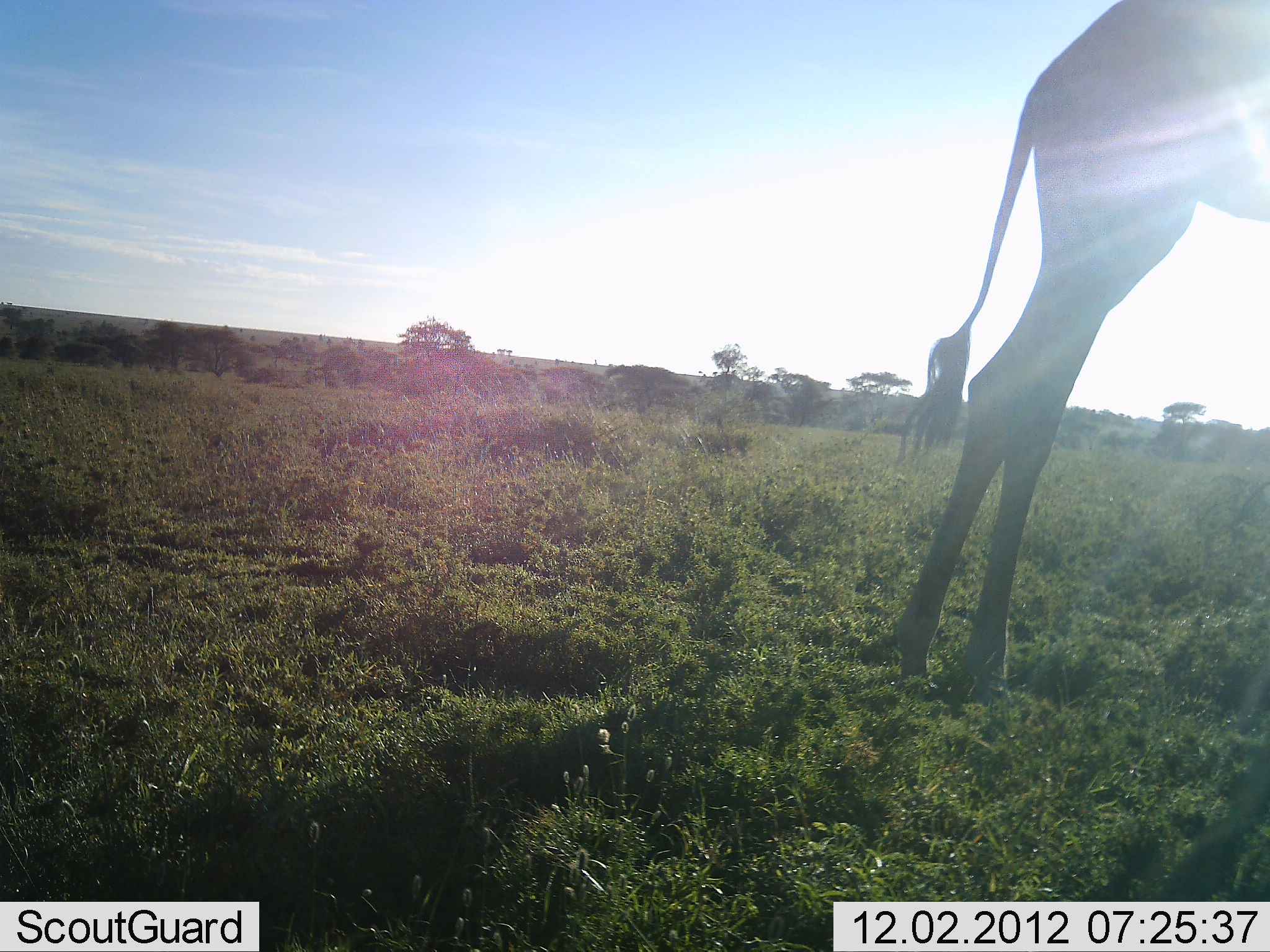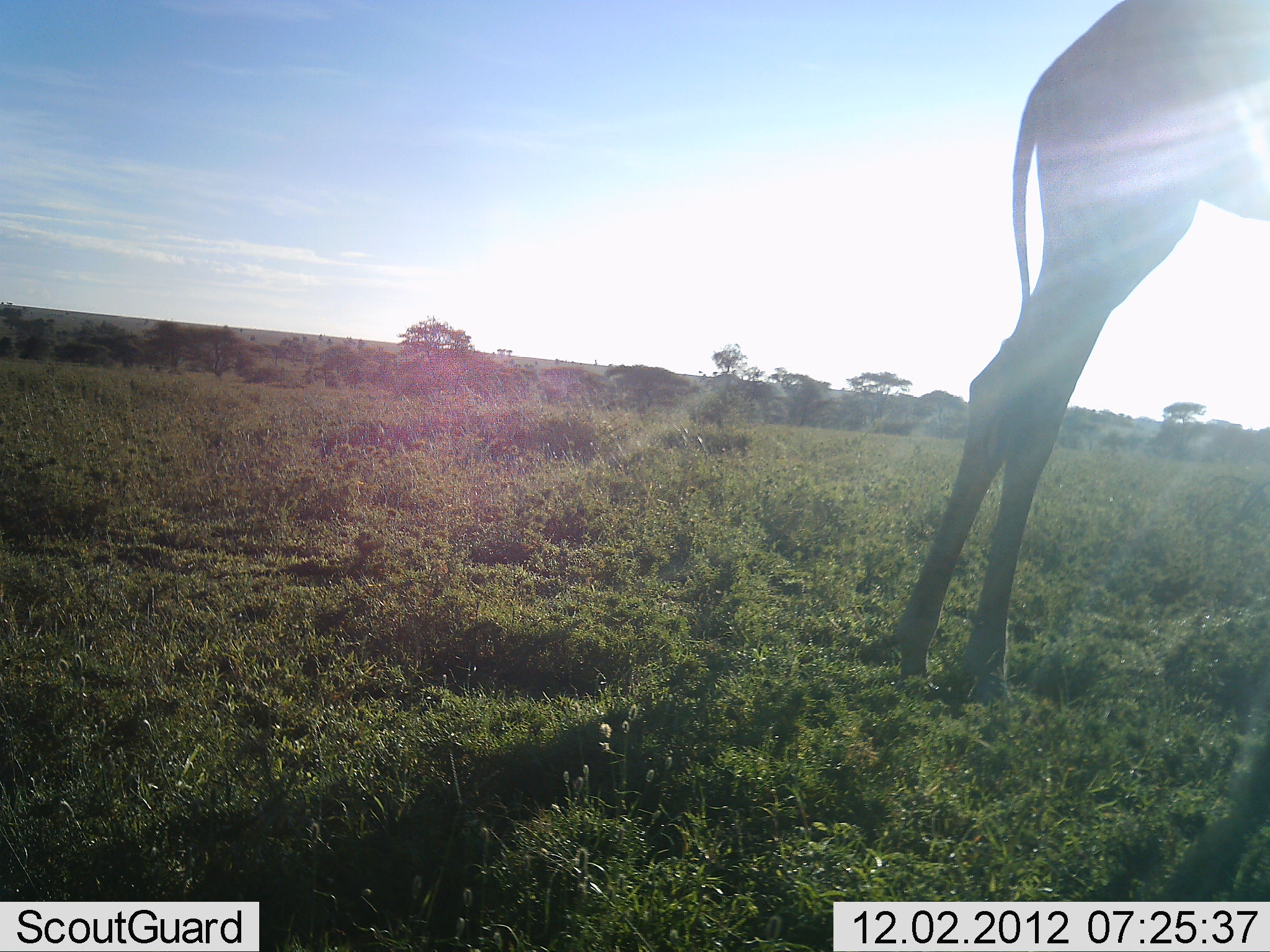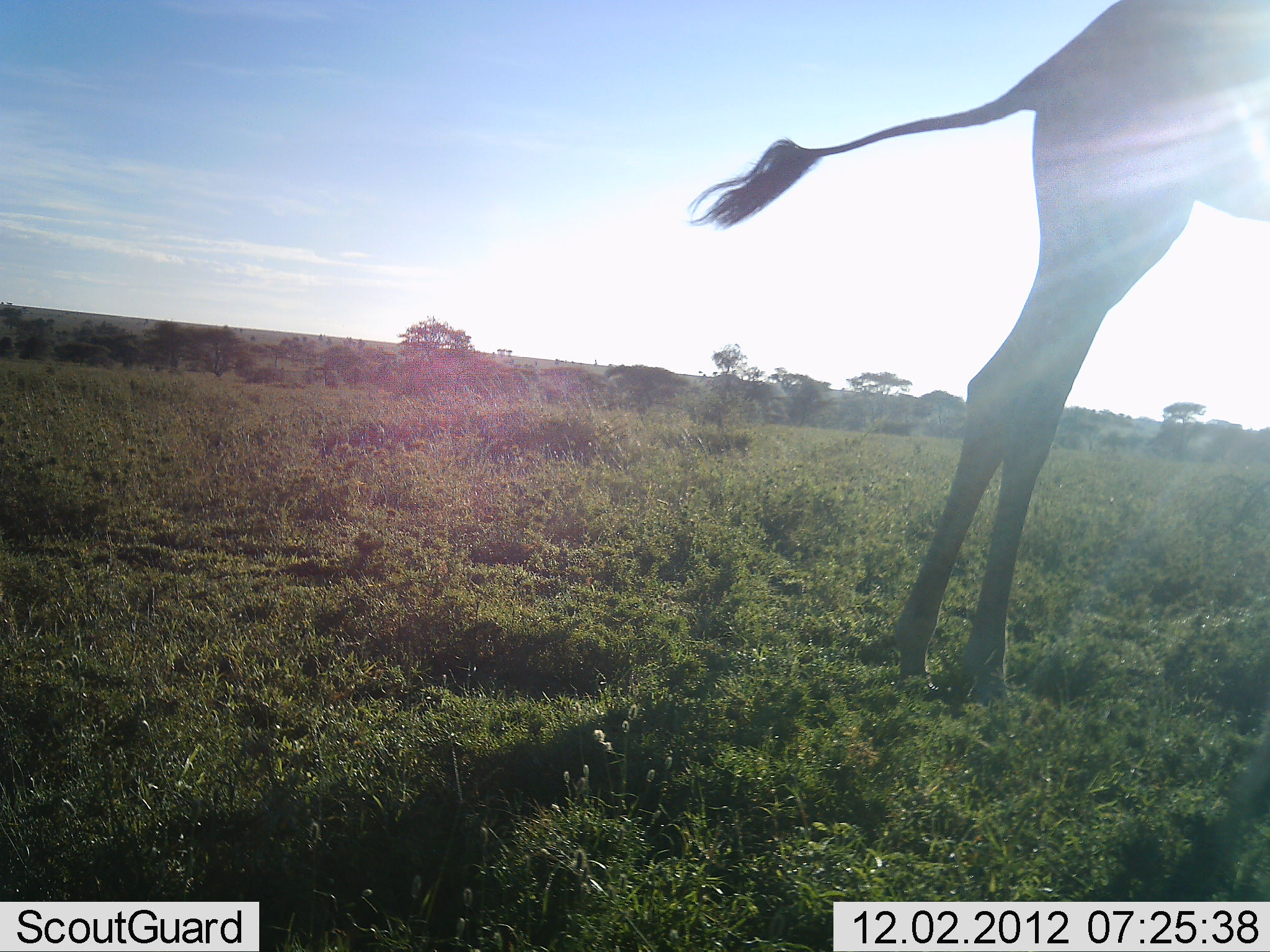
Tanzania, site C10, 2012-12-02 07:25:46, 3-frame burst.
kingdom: Animalia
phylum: Chordata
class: Mammalia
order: Artiodactyla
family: Giraffidae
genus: Giraffa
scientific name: Giraffa camelopardalis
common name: giraffe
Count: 1.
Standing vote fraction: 100%.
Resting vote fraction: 0%.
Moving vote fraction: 0%.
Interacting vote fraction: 0%.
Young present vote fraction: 0%.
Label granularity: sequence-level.